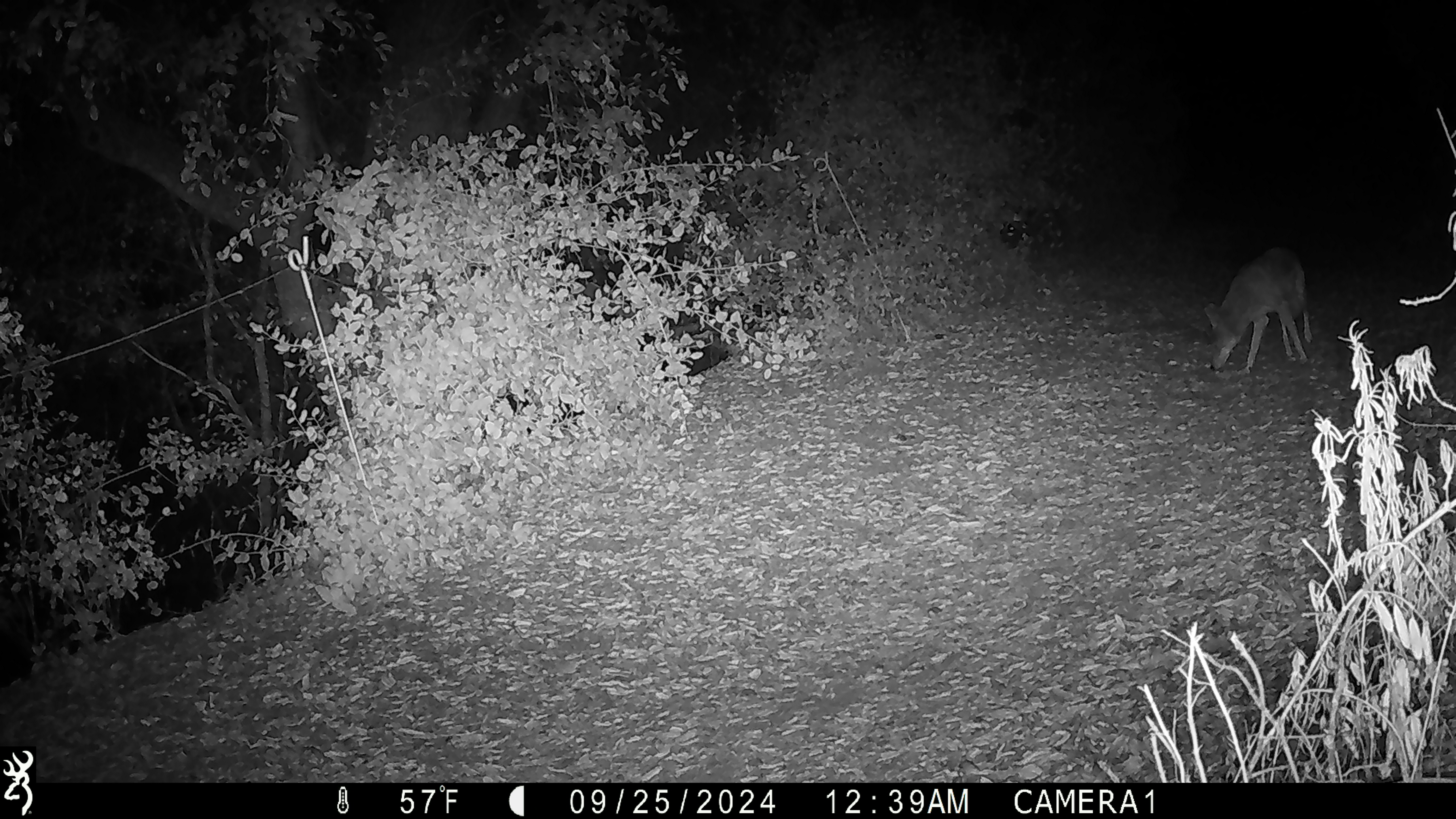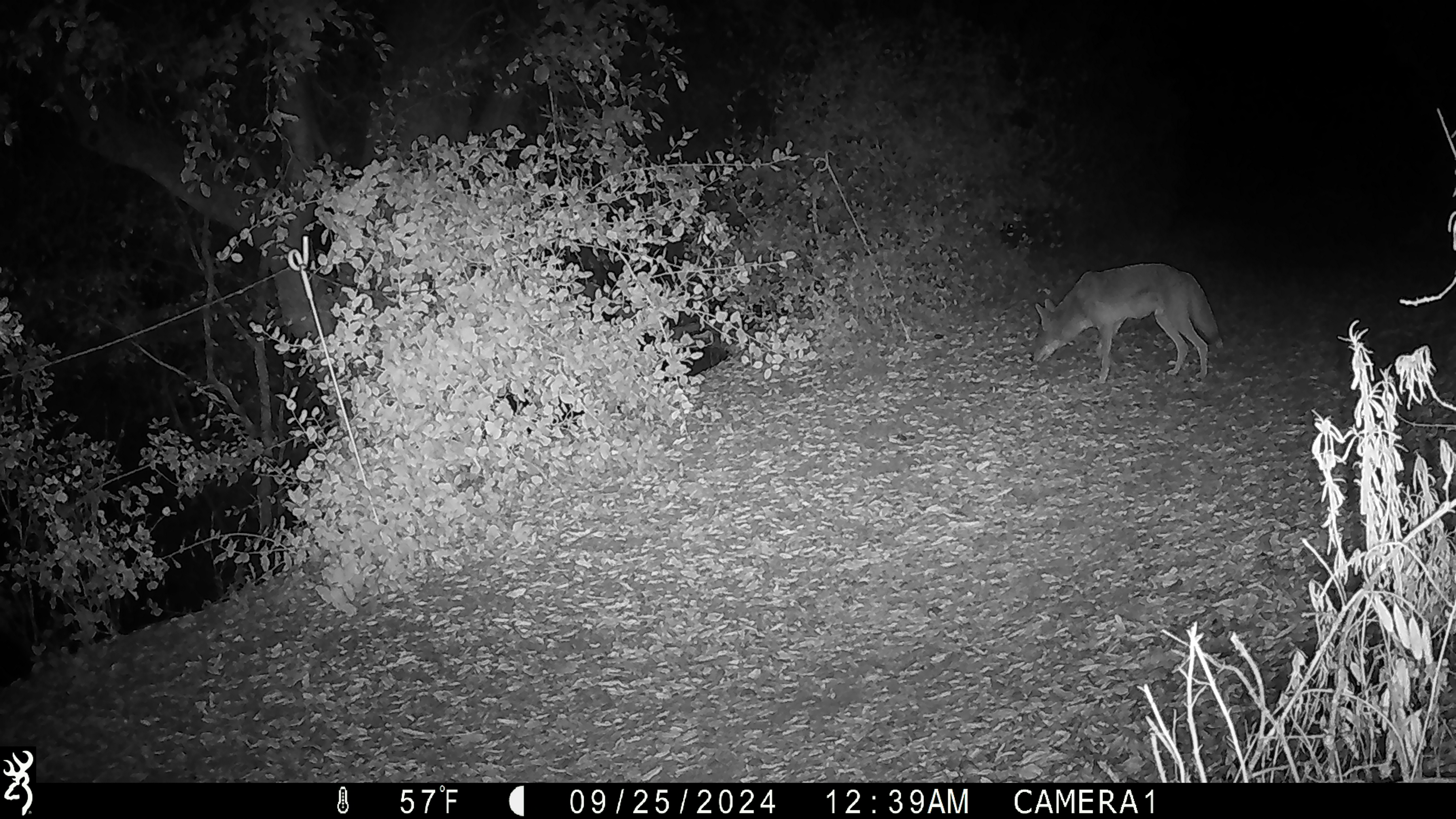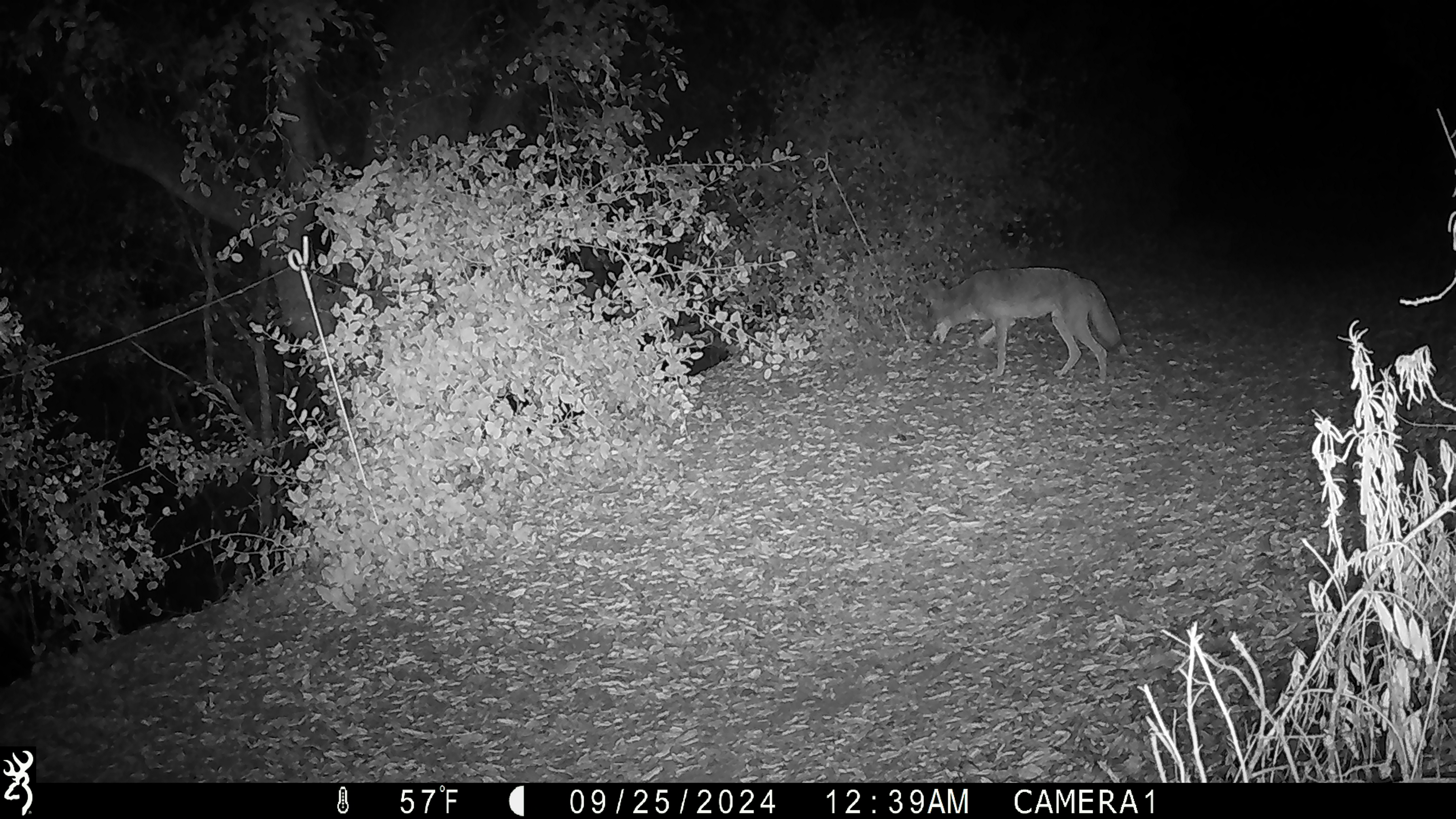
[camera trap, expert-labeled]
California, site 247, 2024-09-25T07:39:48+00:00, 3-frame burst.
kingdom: Animalia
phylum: Chordata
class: Mammalia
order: Carnivora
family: Canidae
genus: Canis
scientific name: Canis latrans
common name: coyote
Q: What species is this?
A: Coyote (Canis latrans).